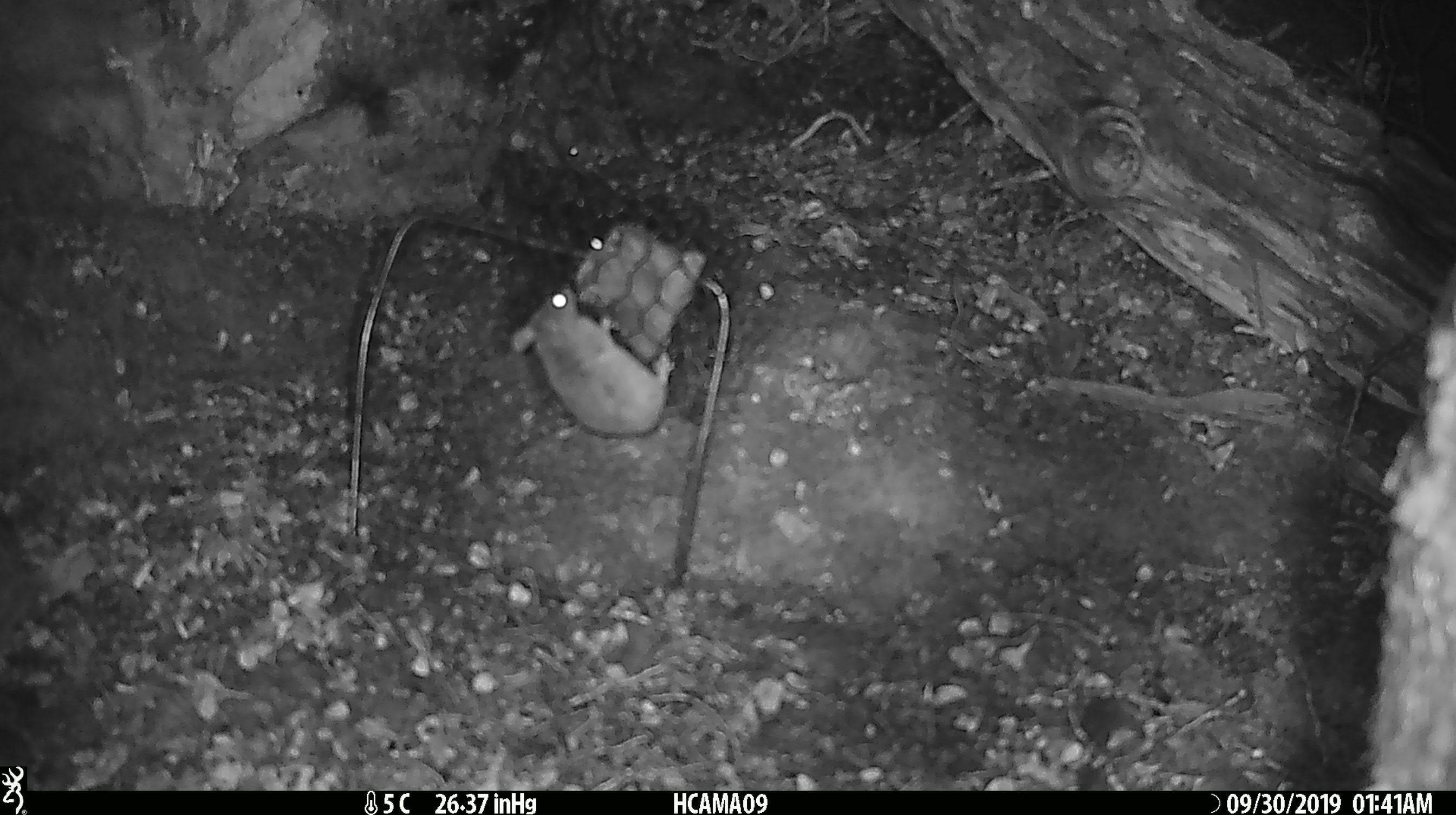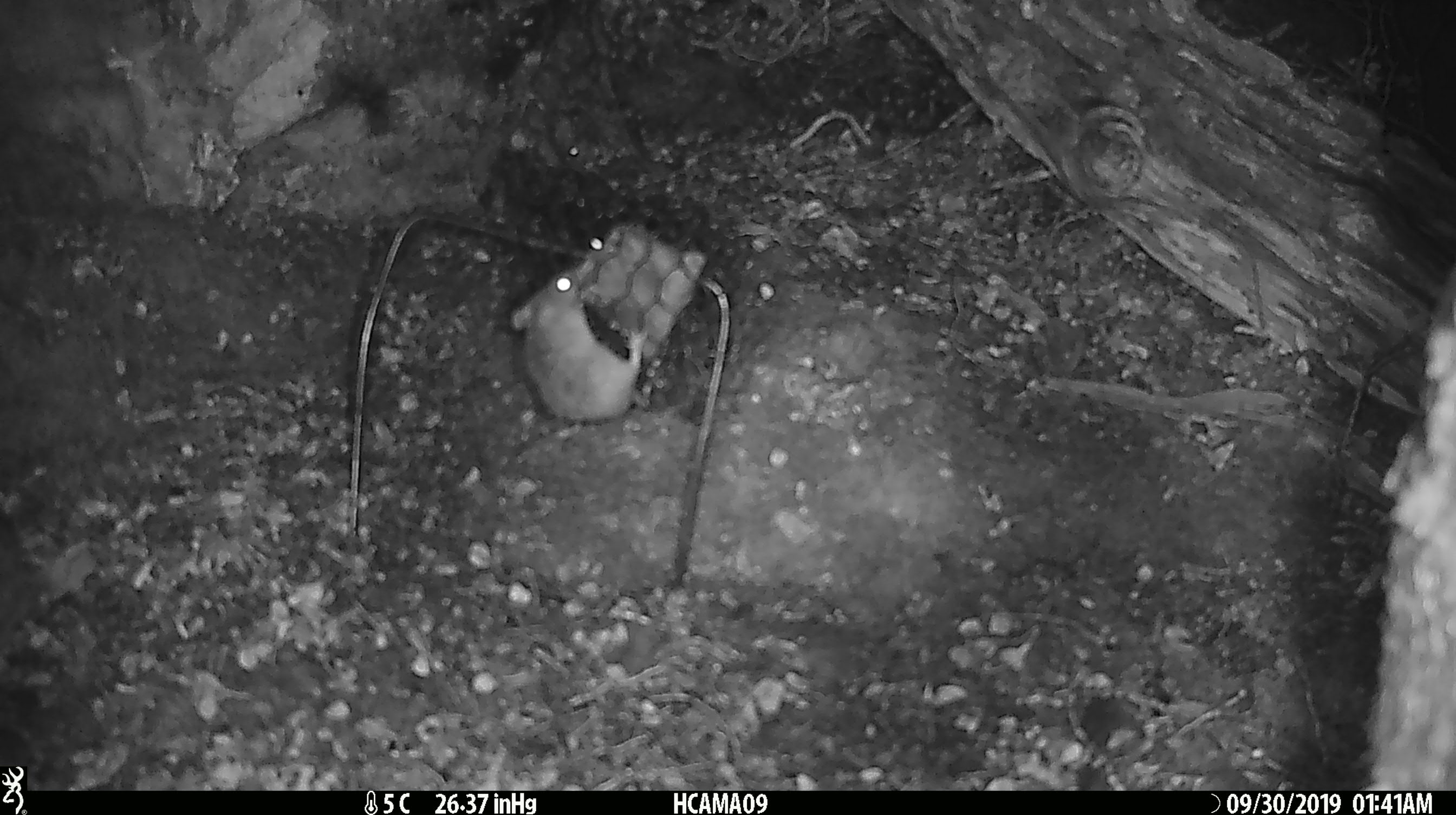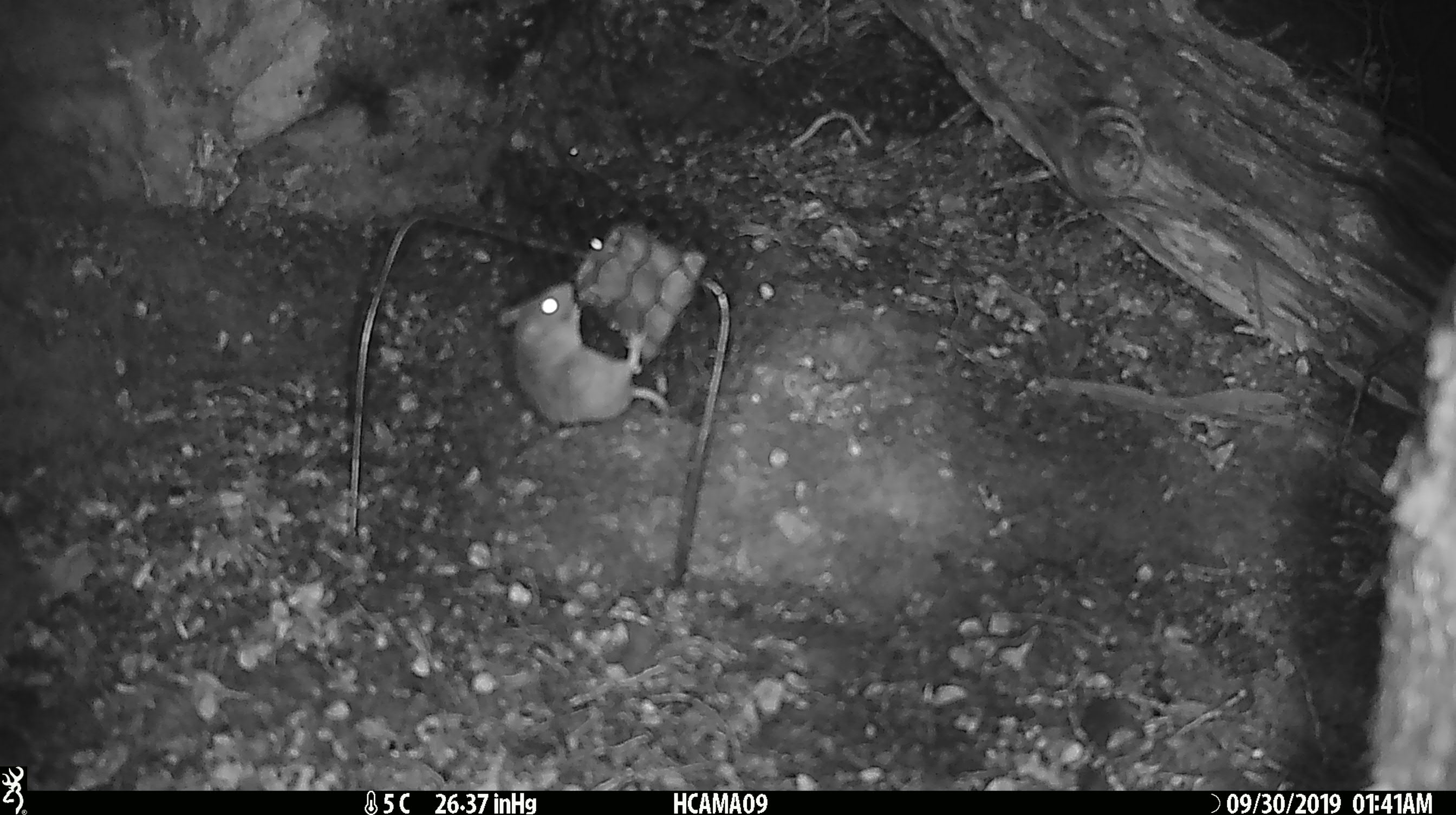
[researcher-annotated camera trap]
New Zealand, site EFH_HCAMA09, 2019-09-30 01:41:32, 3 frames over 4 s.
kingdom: Animalia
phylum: Chordata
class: Mammalia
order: Rodentia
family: Muridae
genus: Mus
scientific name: Mus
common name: mouse